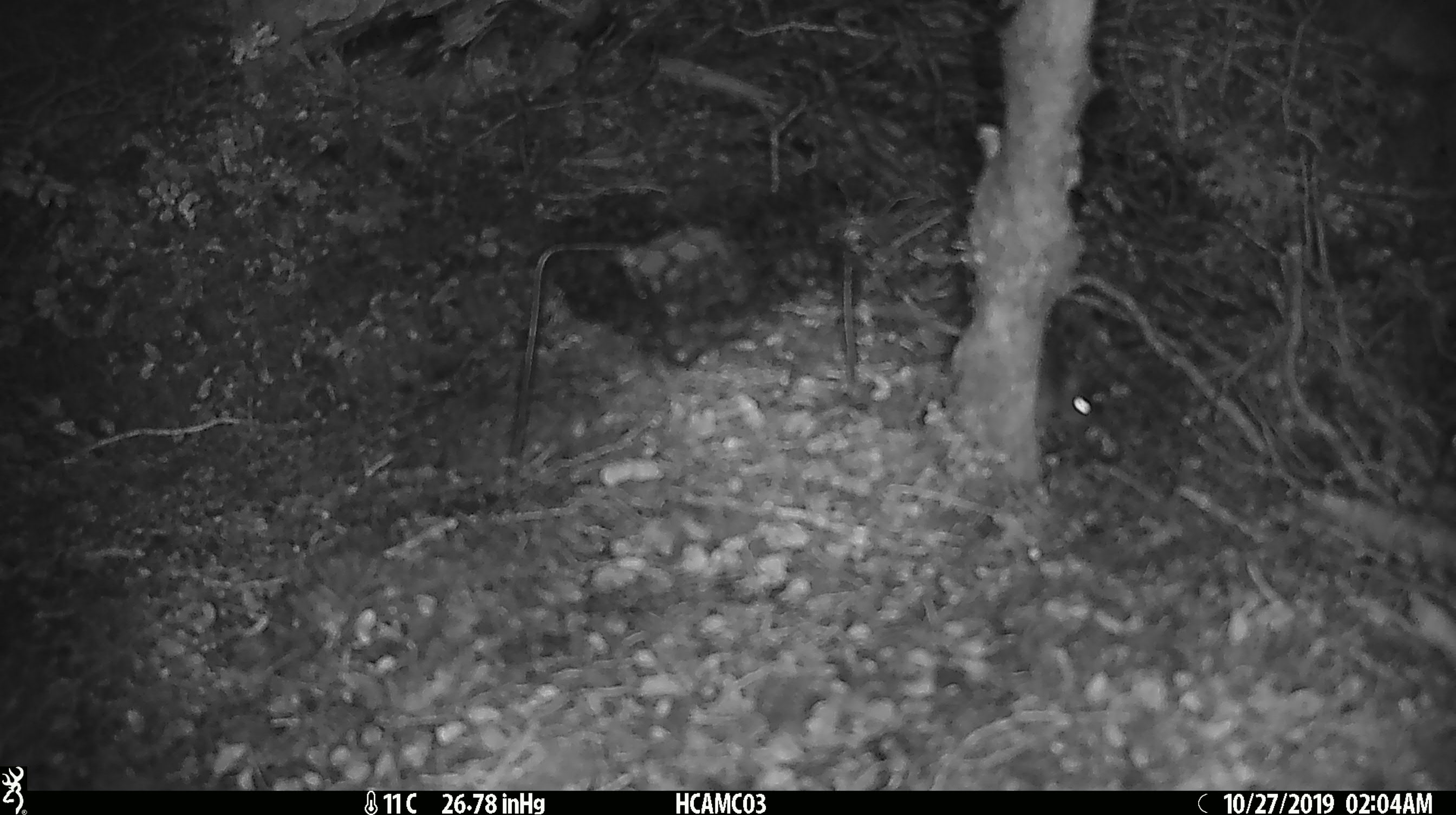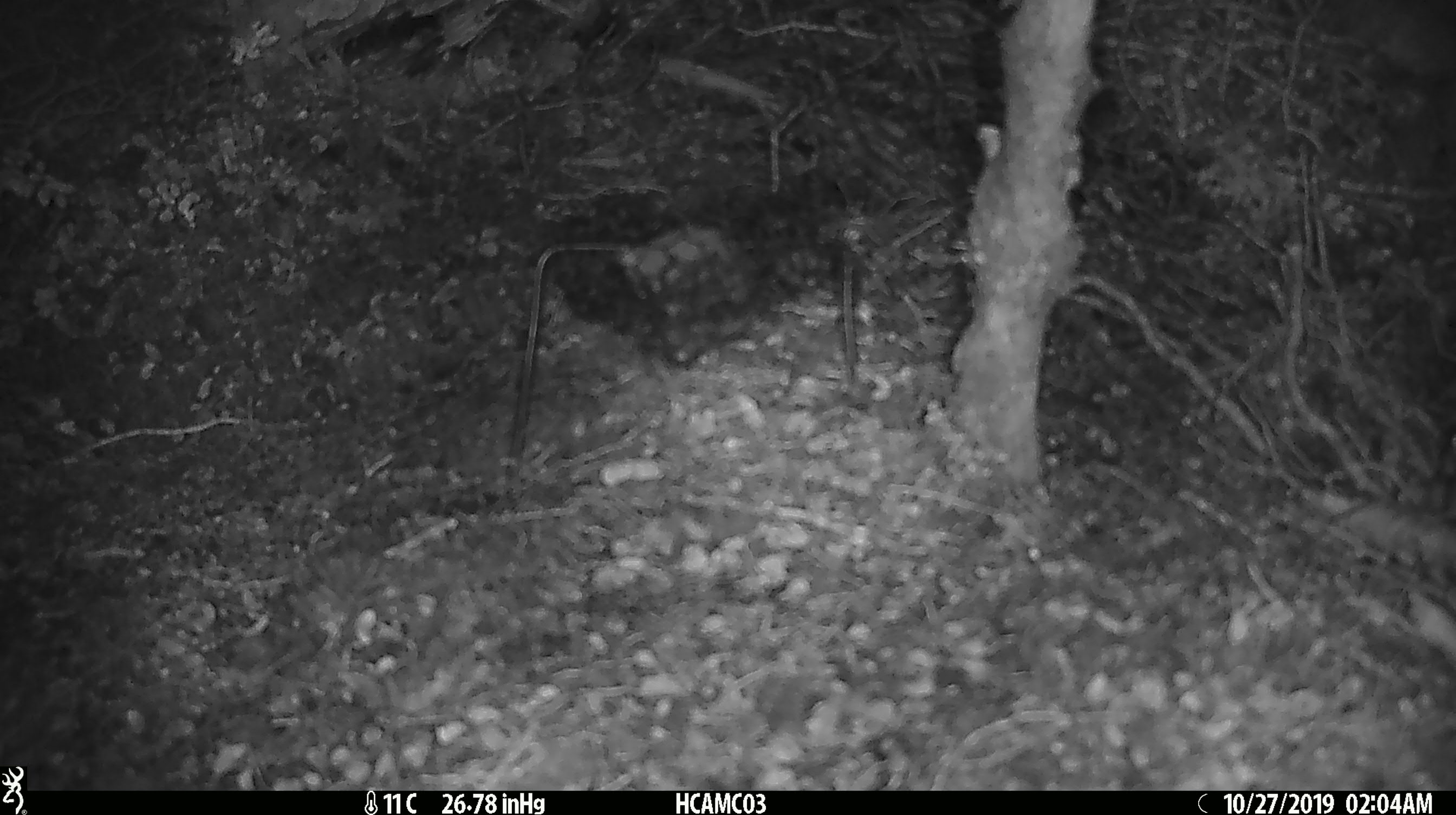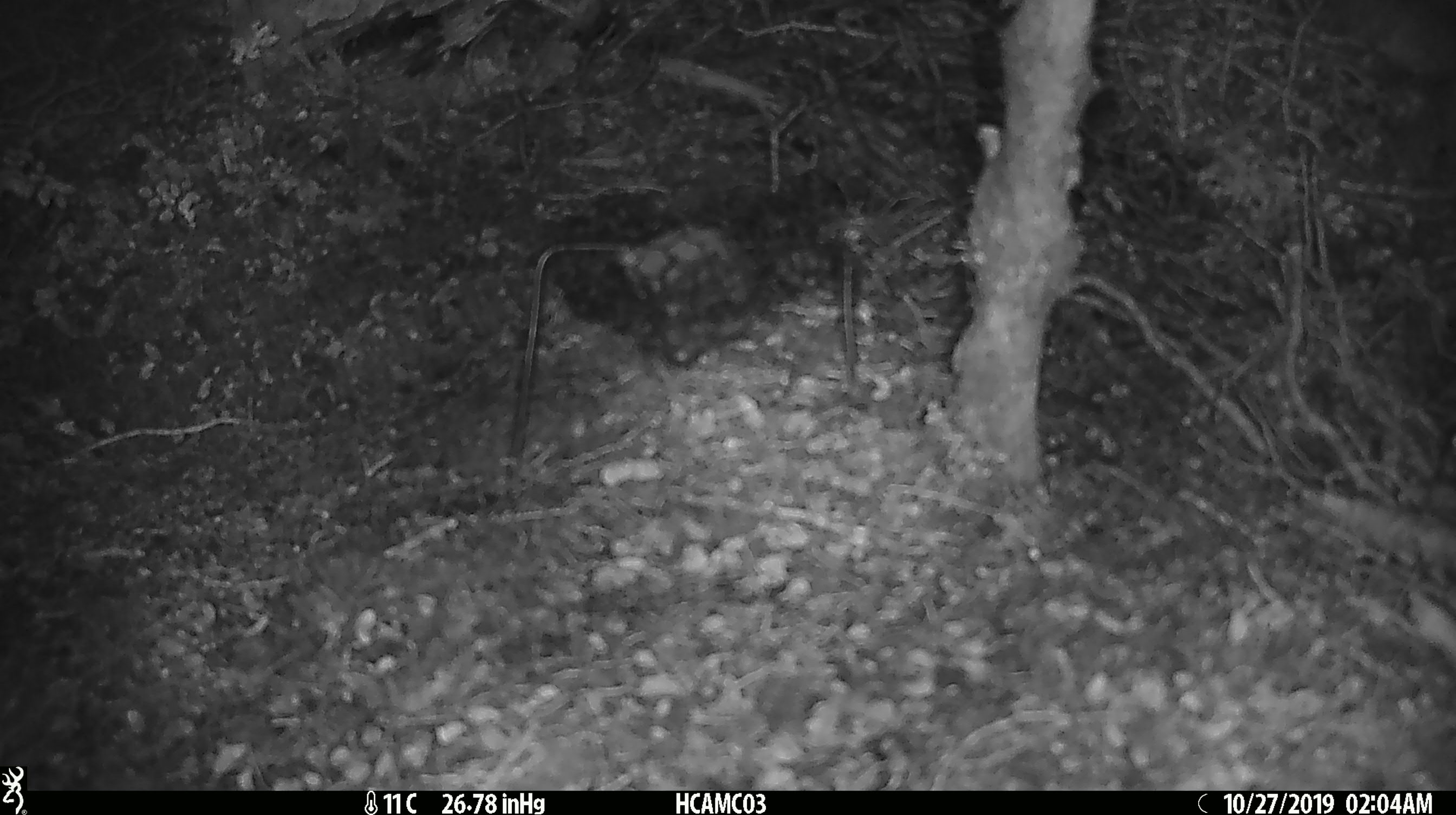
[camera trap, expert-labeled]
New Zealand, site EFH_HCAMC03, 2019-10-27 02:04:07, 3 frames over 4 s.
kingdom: Animalia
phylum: Chordata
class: Mammalia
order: Rodentia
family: Muridae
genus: Mus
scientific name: Mus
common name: mouse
Mouse (Mus).